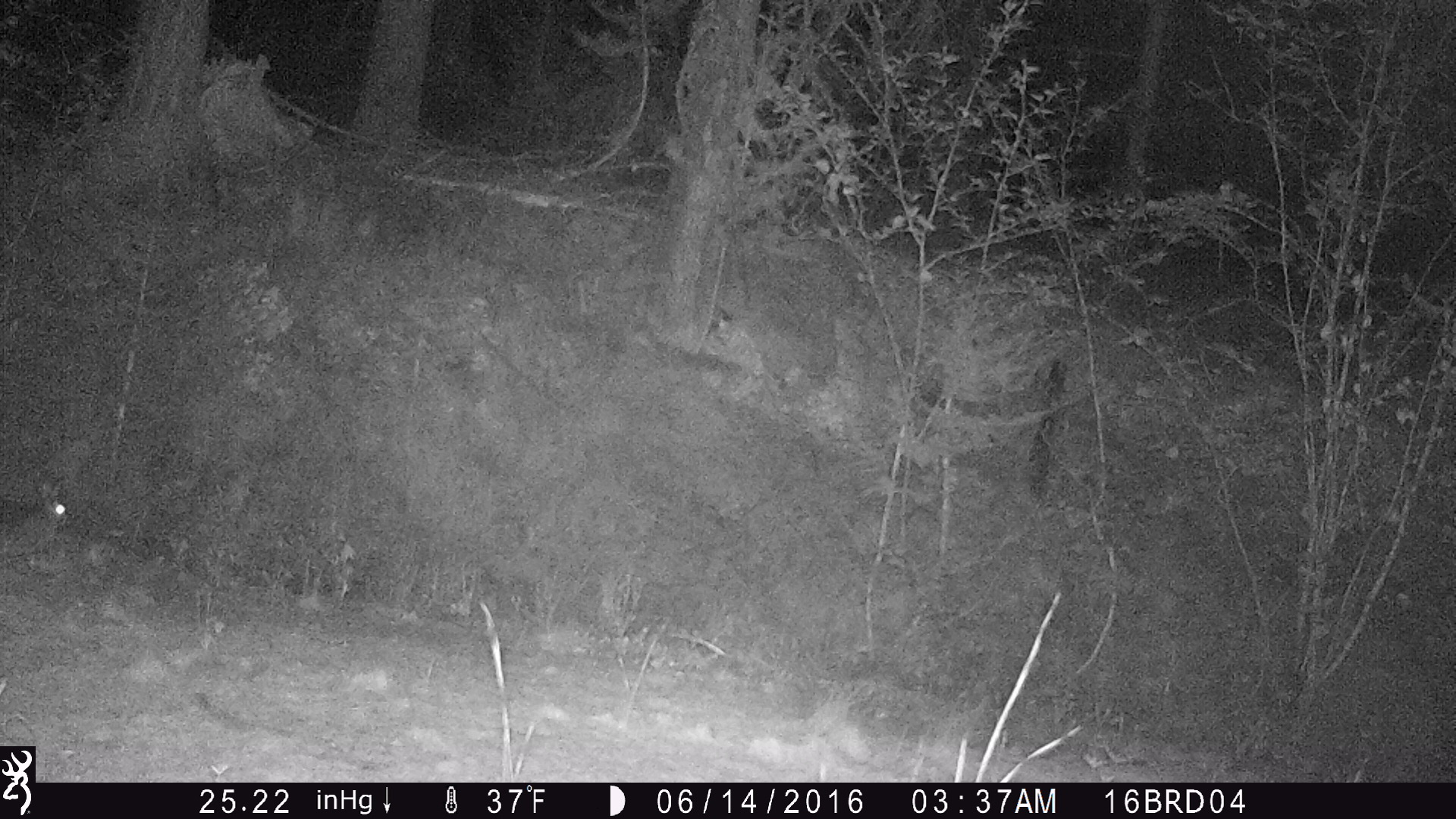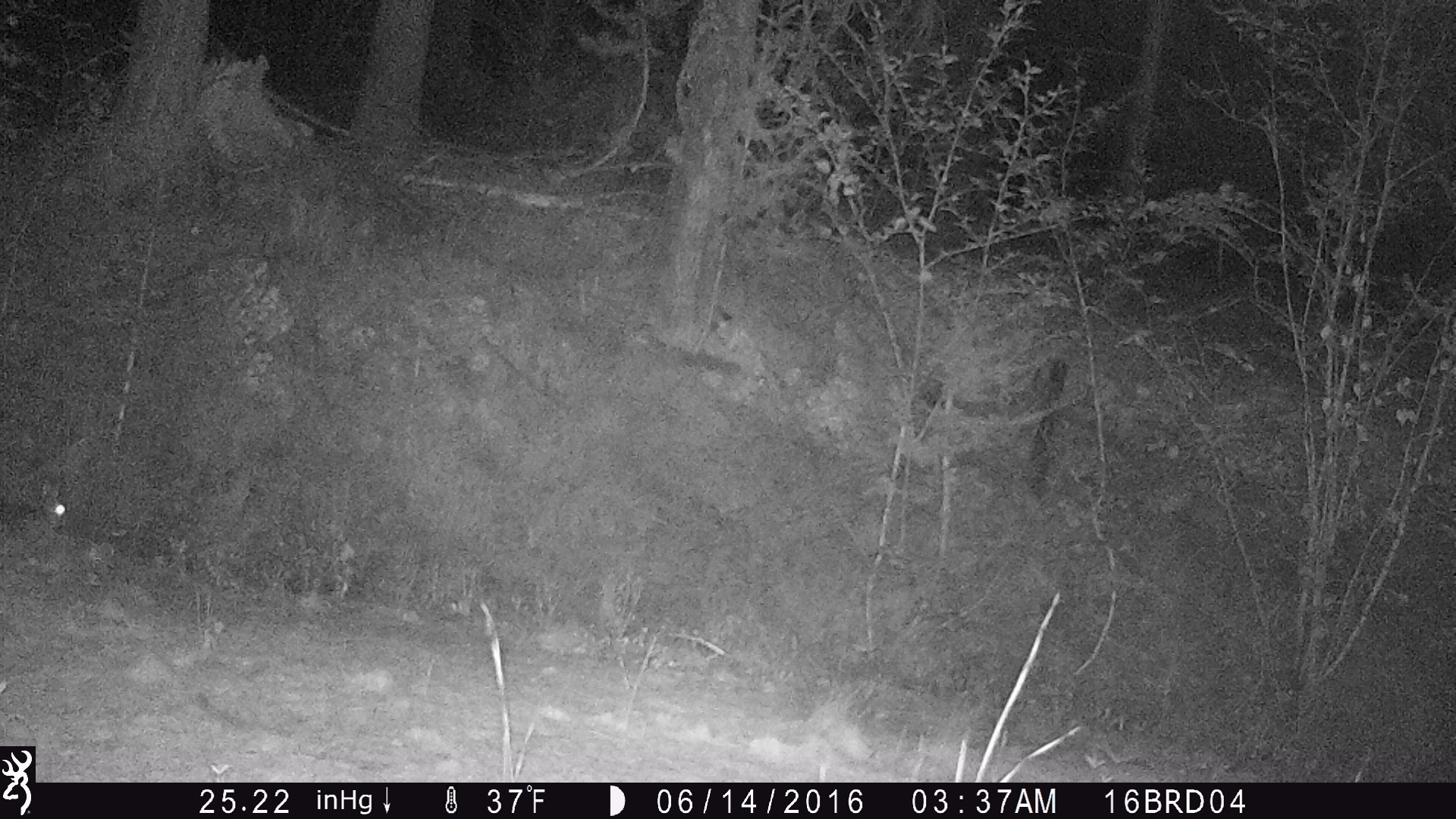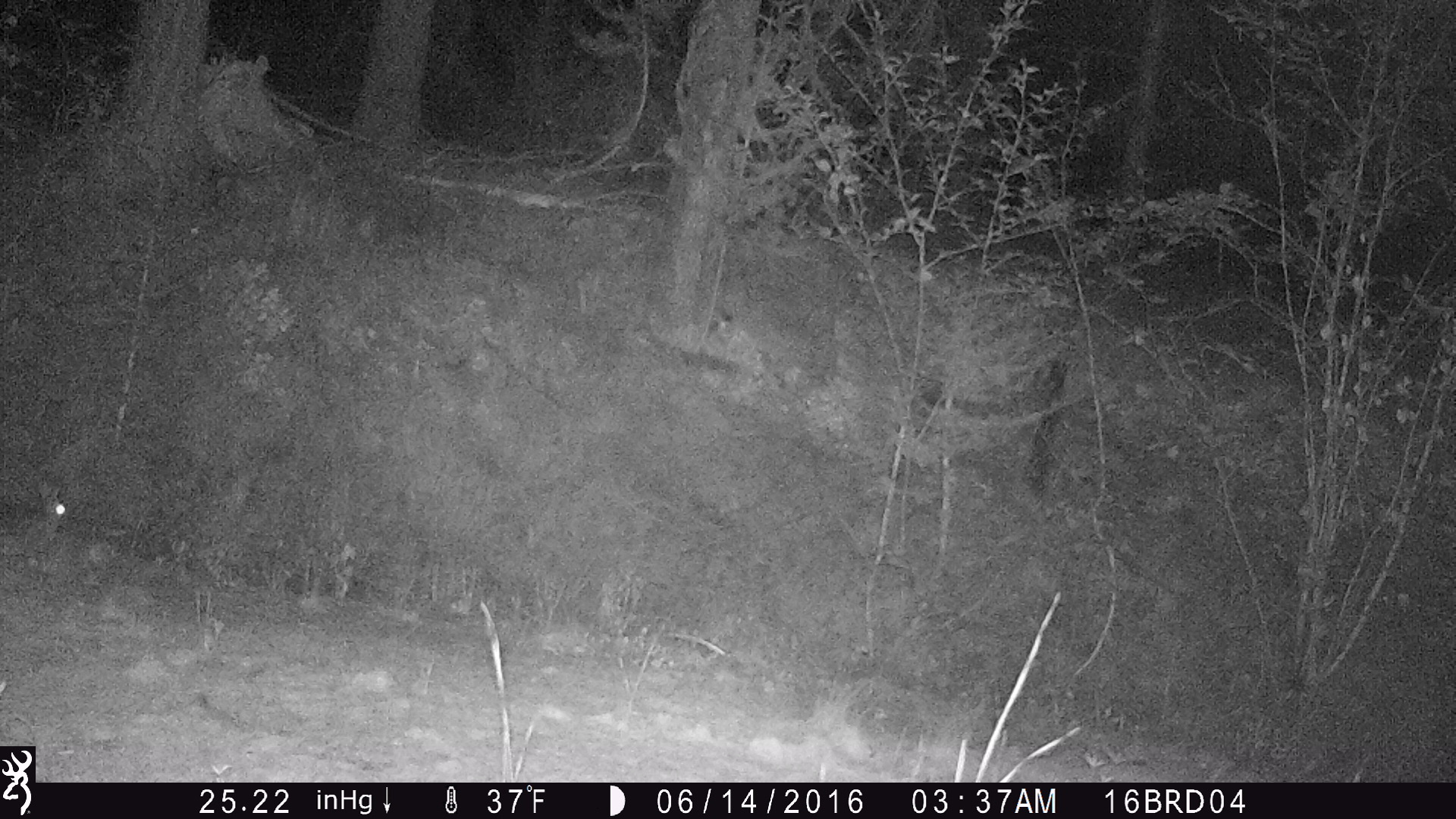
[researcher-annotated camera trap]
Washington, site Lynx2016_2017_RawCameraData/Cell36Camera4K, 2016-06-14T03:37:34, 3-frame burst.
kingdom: Animalia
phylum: Chordata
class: Mammalia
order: Lagomorpha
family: Leporidae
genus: Lepus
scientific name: Lepus americanus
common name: snowshoe hare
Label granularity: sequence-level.